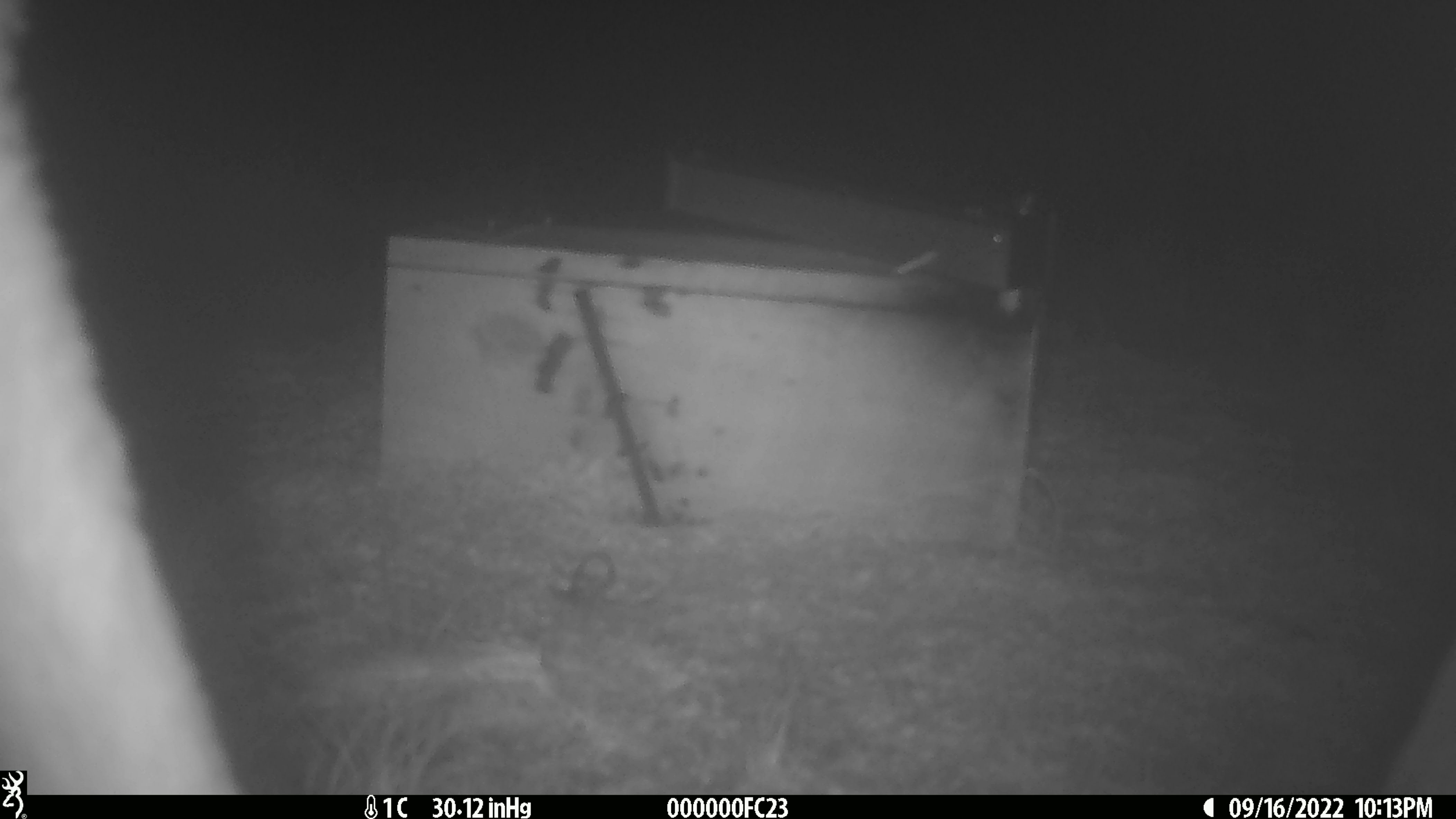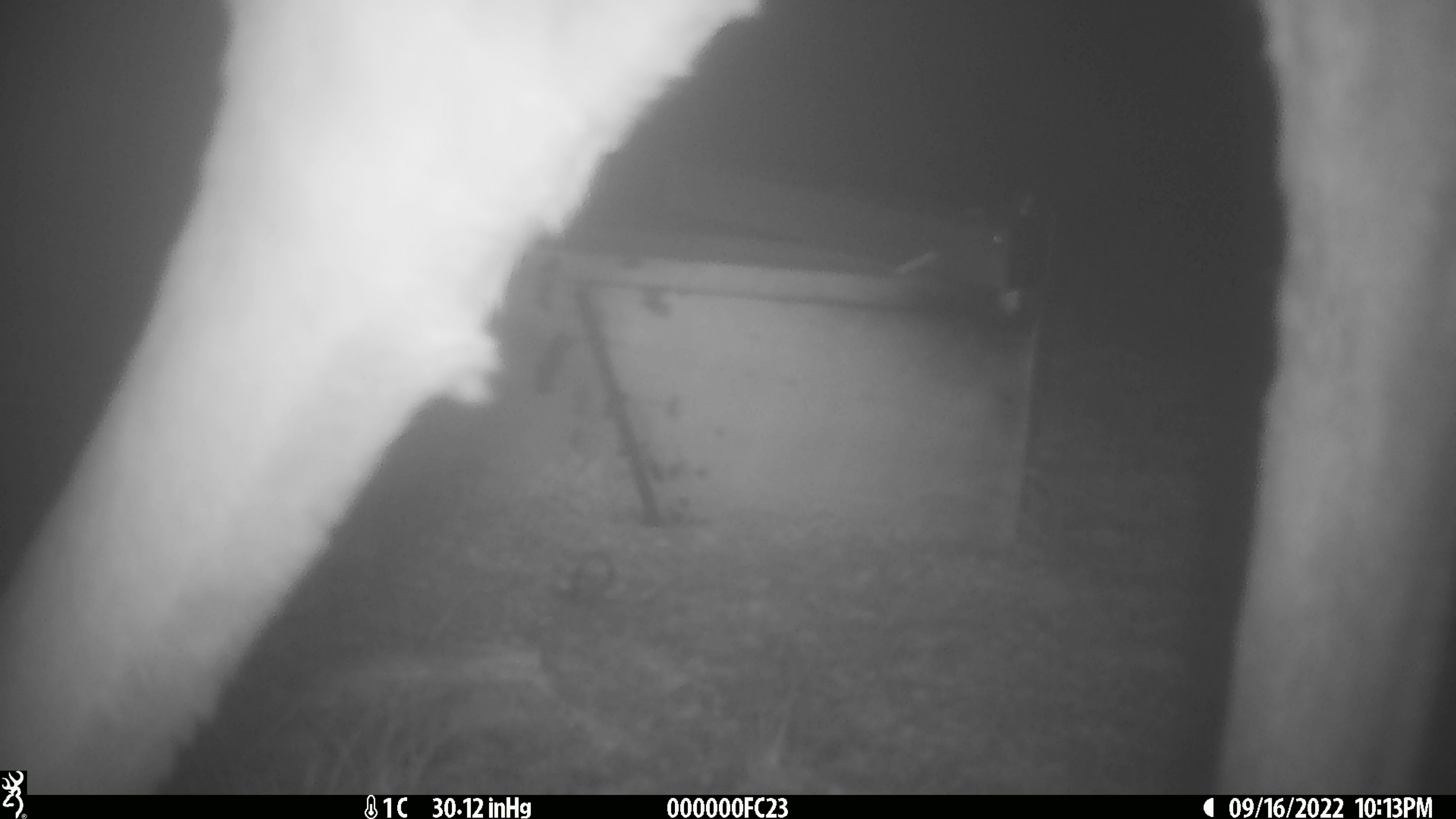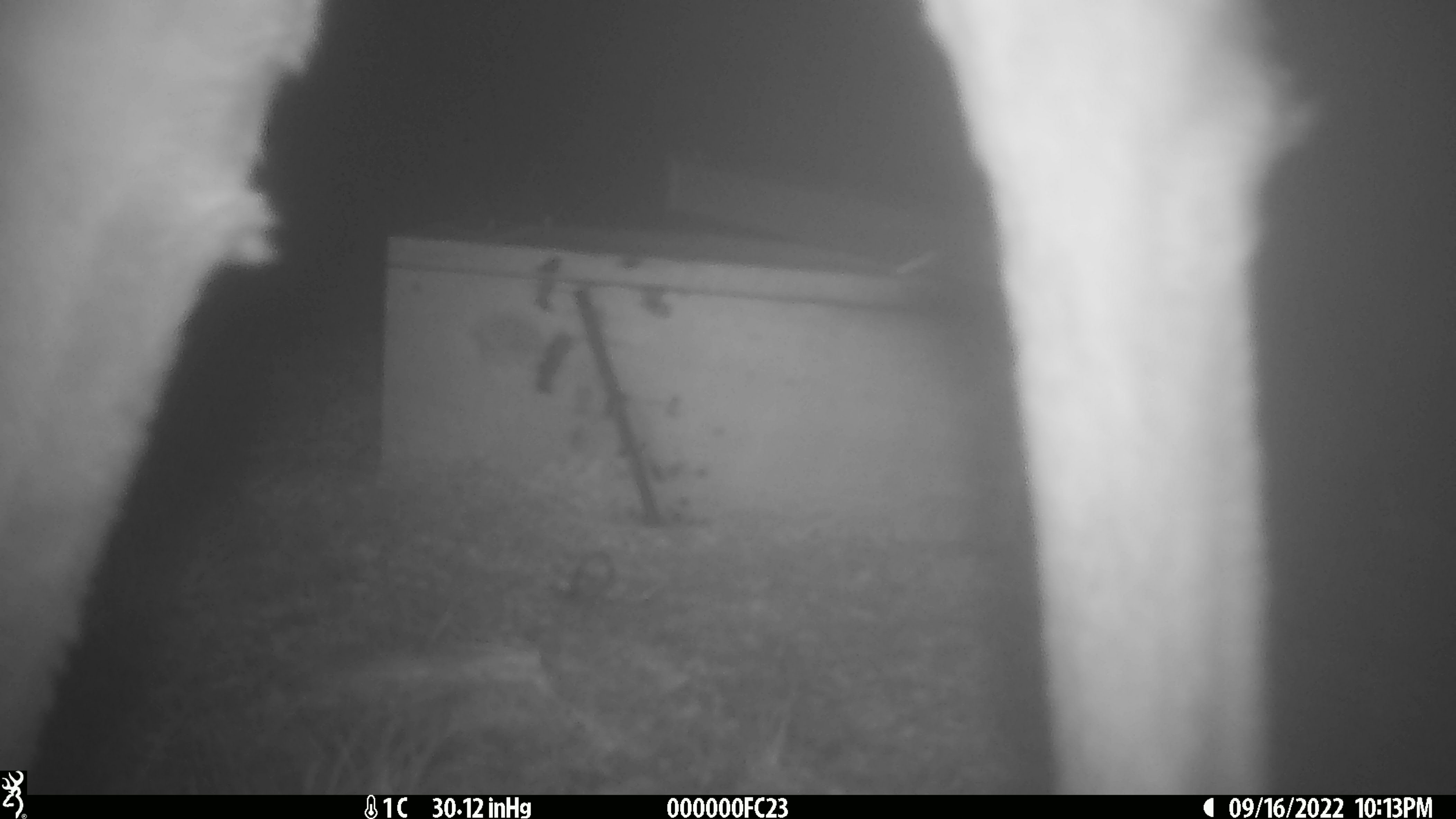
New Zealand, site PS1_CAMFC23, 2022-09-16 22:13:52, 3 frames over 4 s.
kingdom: Animalia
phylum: Chordata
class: Mammalia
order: Artiodactyla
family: Cervidae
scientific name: Cervidae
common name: deer